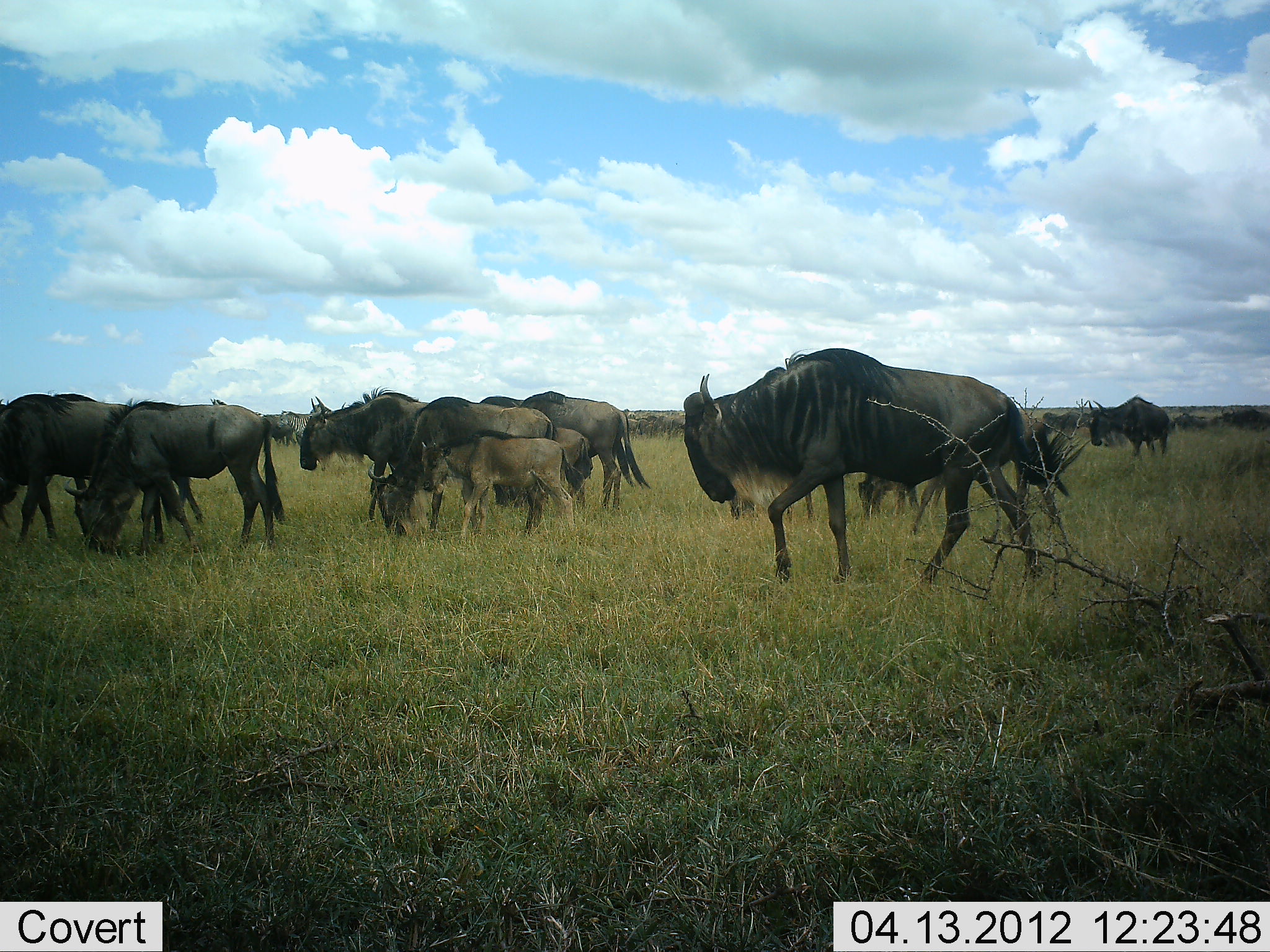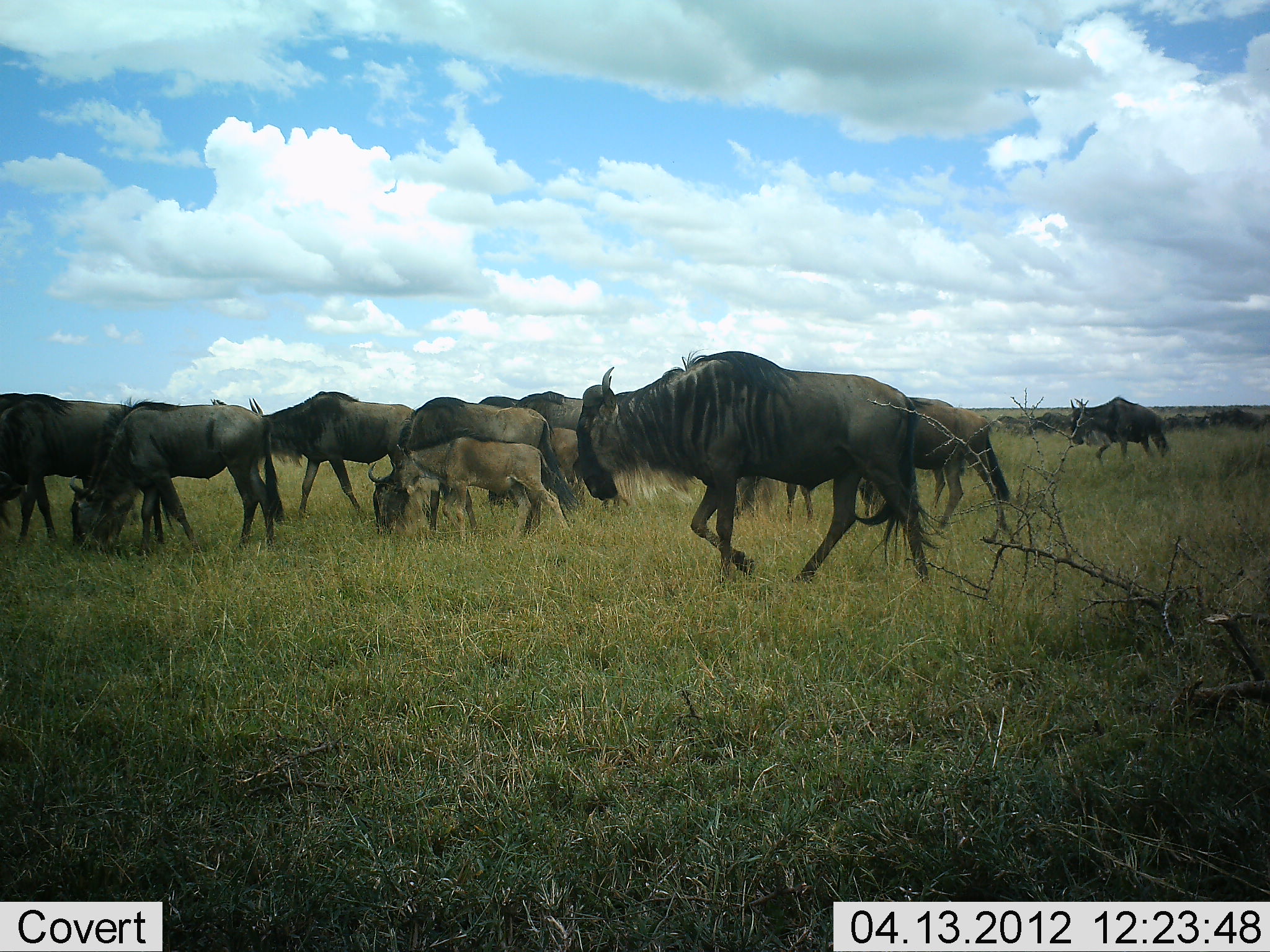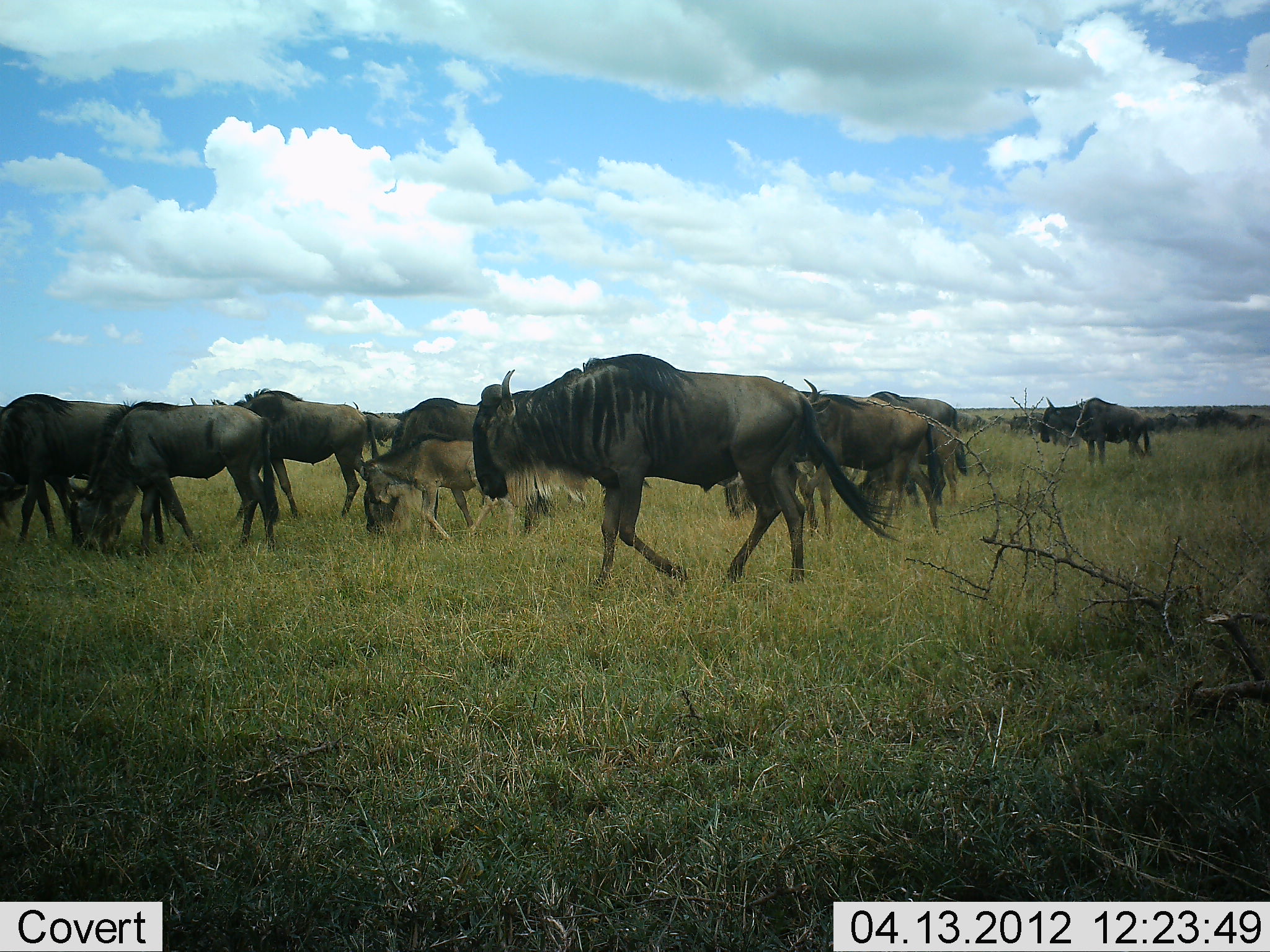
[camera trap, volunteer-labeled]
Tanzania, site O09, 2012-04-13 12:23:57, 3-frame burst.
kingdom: Animalia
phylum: Chordata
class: Mammalia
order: Artiodactyla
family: Bovidae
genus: Connochaetes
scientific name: Connochaetes taurinus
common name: blue wildebeest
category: wildebeest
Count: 11-50.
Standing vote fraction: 19%.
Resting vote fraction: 0%.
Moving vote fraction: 86%.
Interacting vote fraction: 0%.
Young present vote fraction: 90%.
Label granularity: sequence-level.